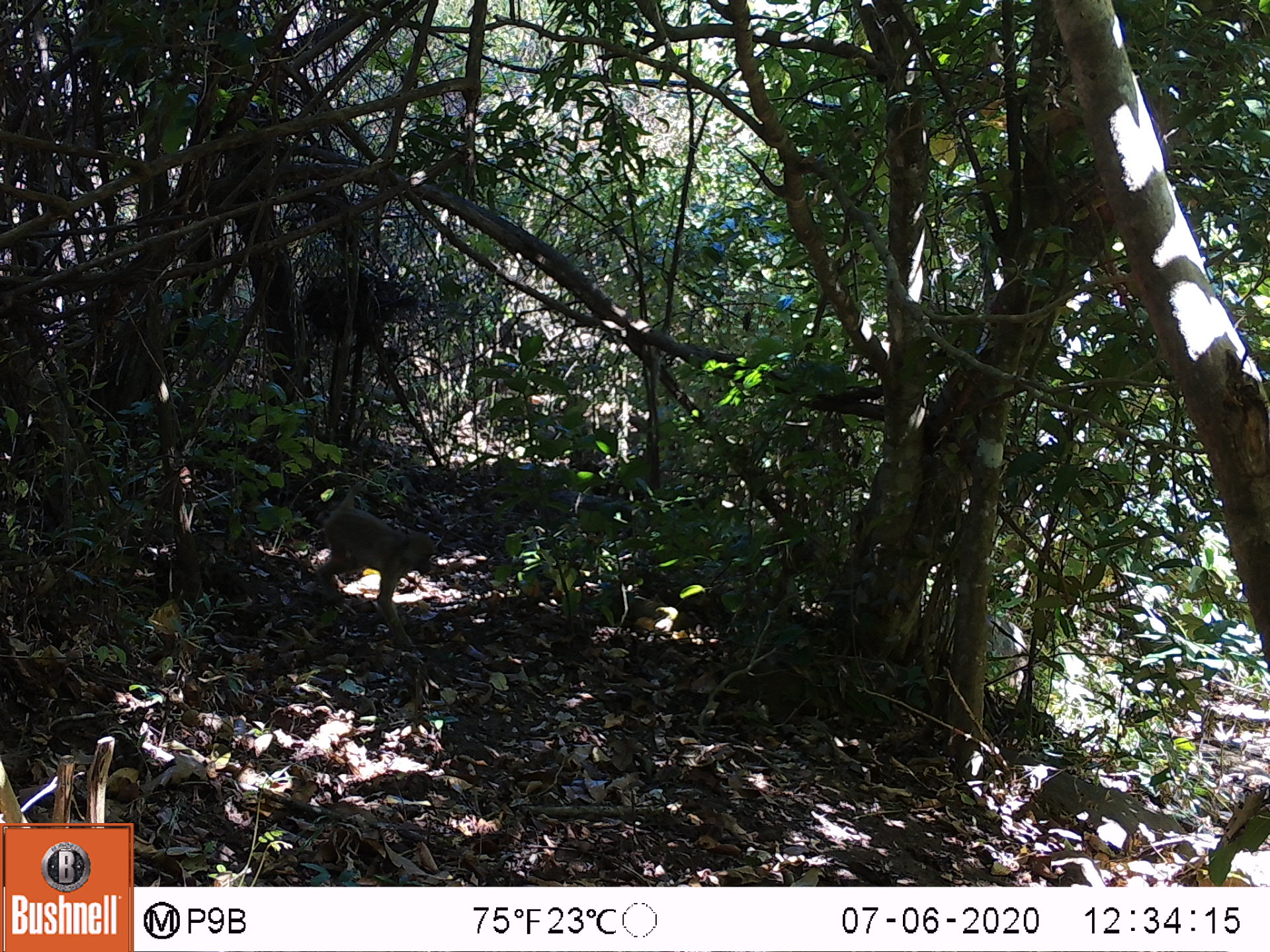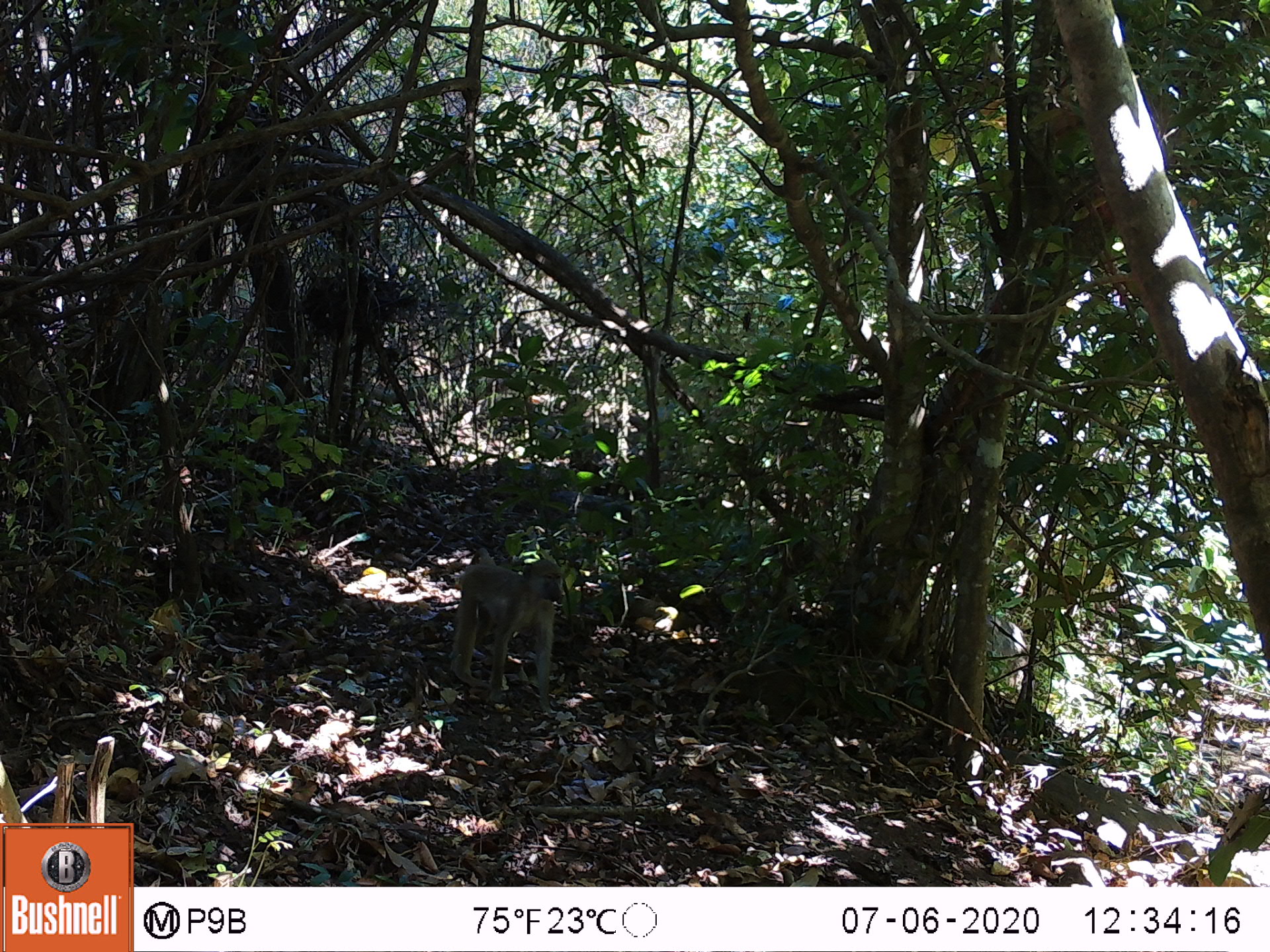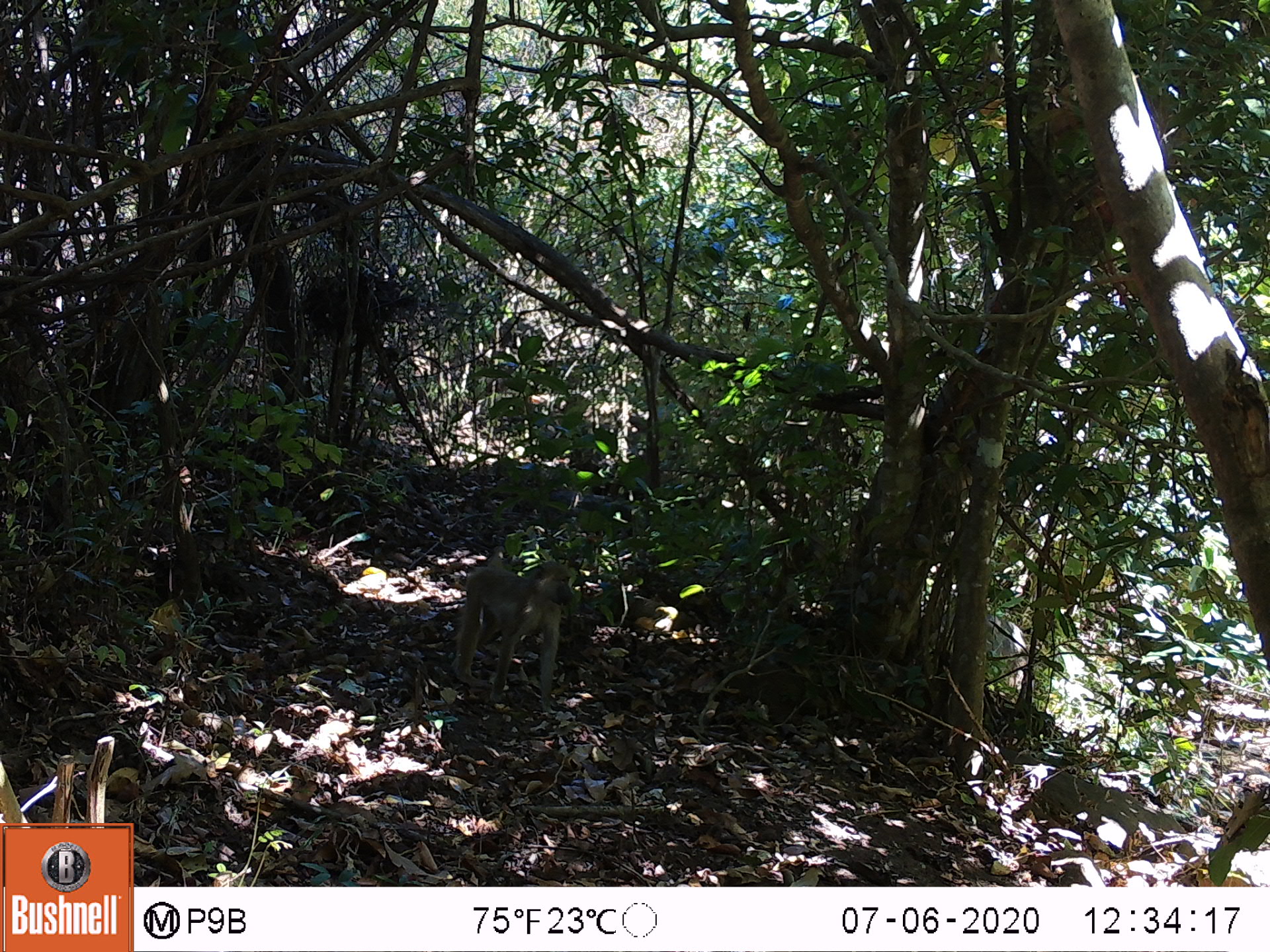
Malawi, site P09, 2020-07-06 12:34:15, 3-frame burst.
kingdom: Animalia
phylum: Chordata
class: Mammalia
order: Primates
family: Cercopithecidae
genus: Papio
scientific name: Papio cynocephalus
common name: yellow baboon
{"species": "yellow baboon (Papio cynocephalus)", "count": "1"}